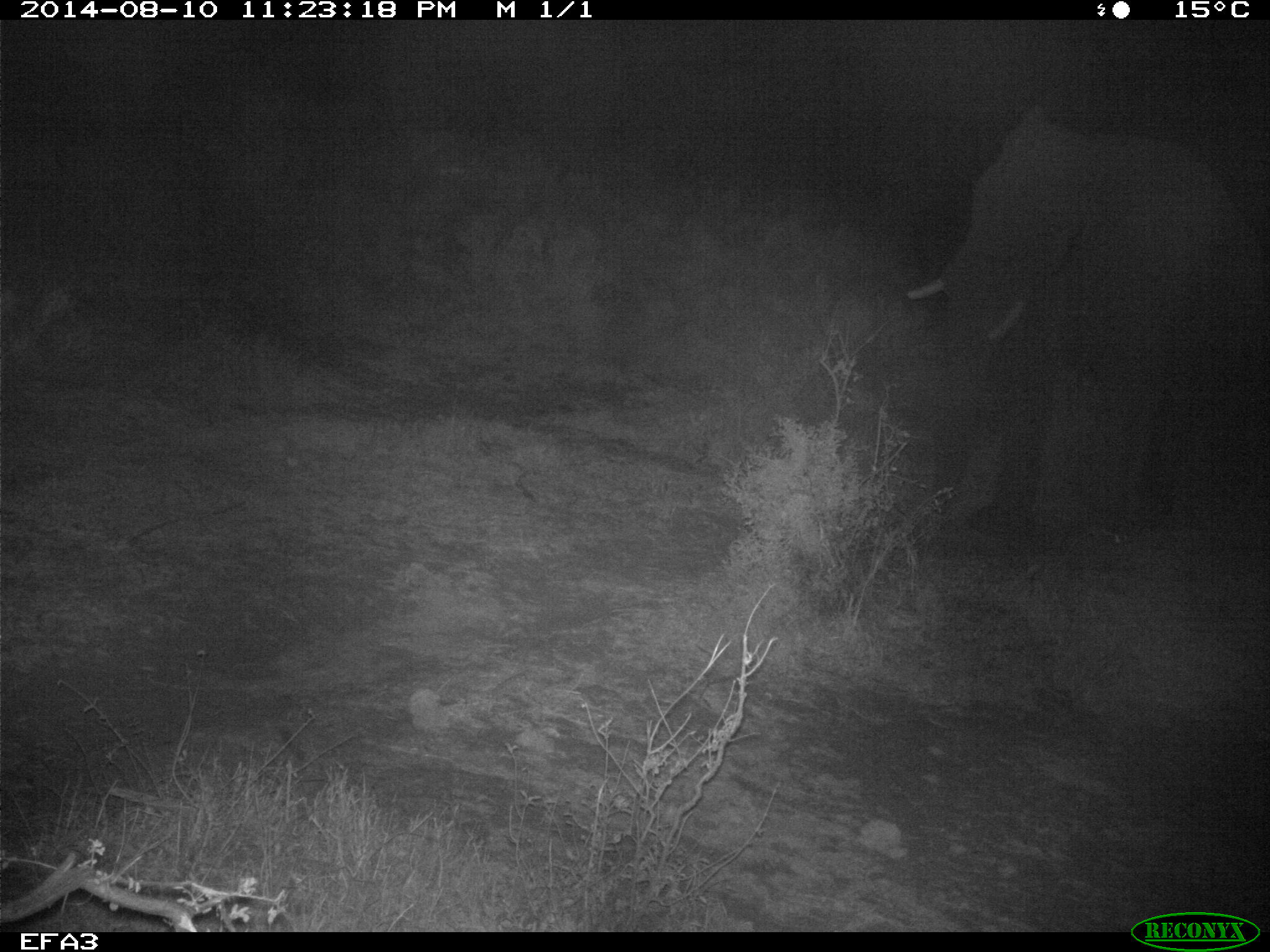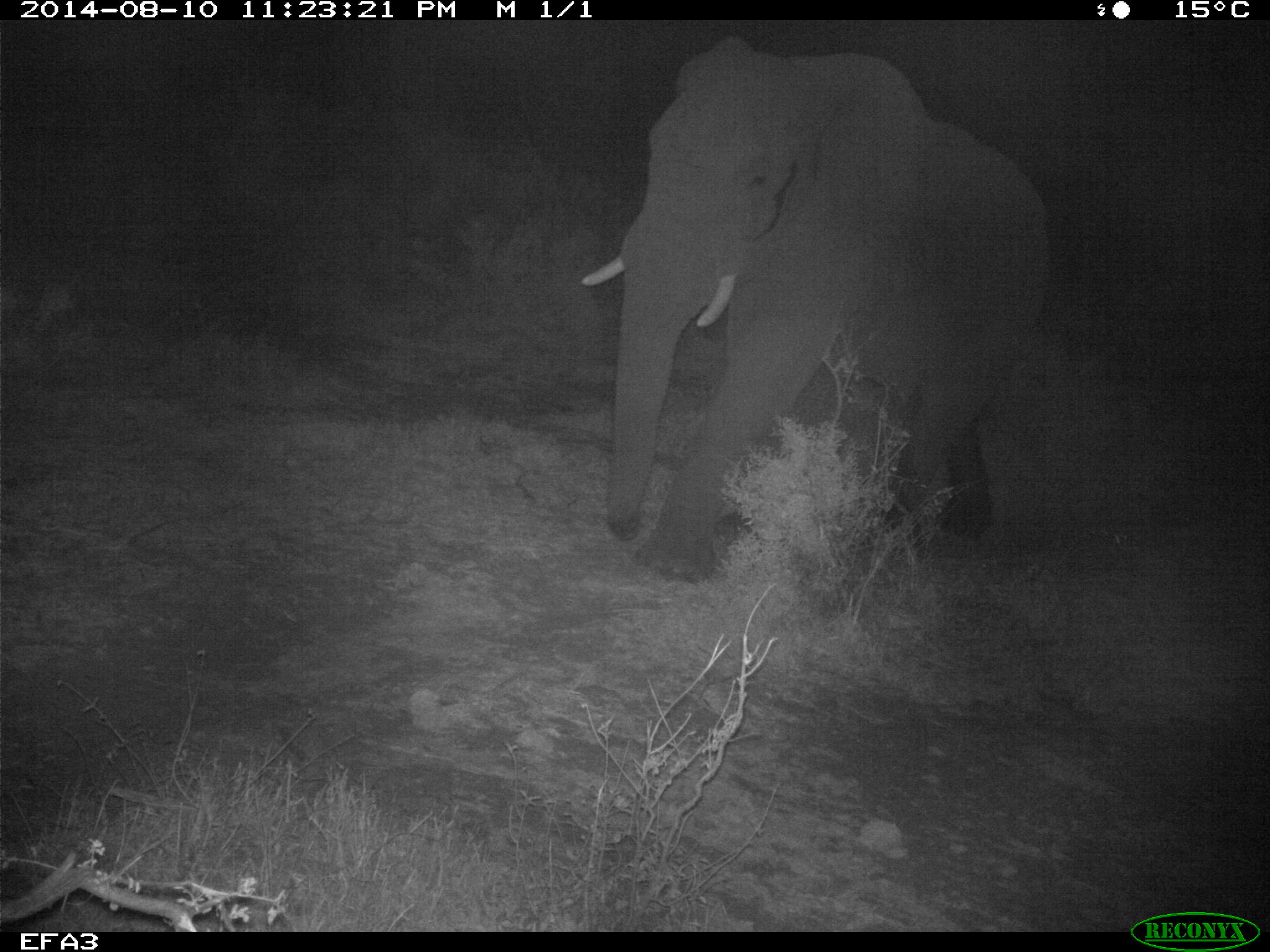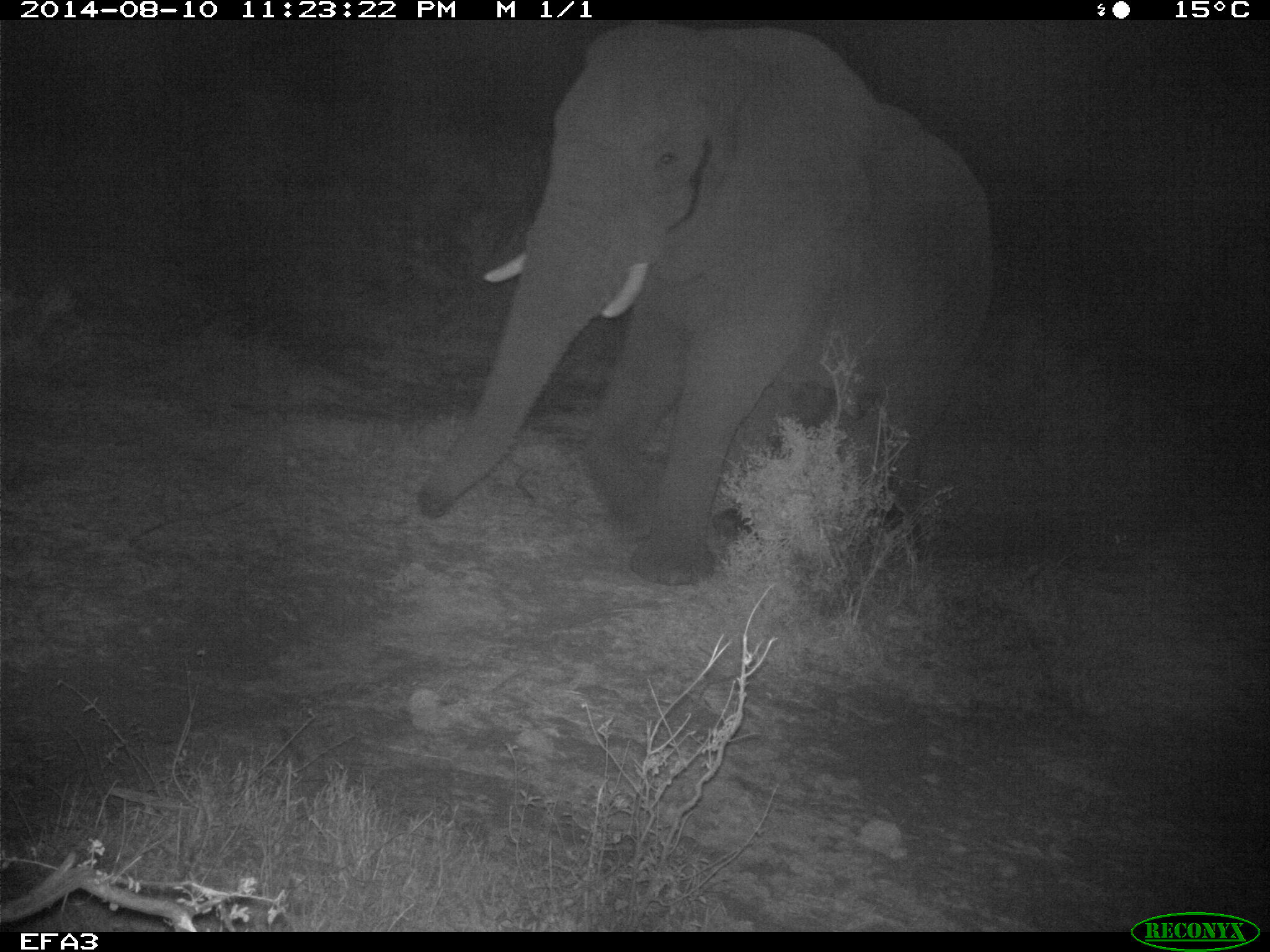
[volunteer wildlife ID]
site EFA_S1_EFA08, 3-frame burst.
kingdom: Animalia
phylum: Chordata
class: Mammalia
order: Proboscidea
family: Elephantidae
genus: Loxodonta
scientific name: Loxodonta africana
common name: african bush elephant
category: elephant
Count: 1.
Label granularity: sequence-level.